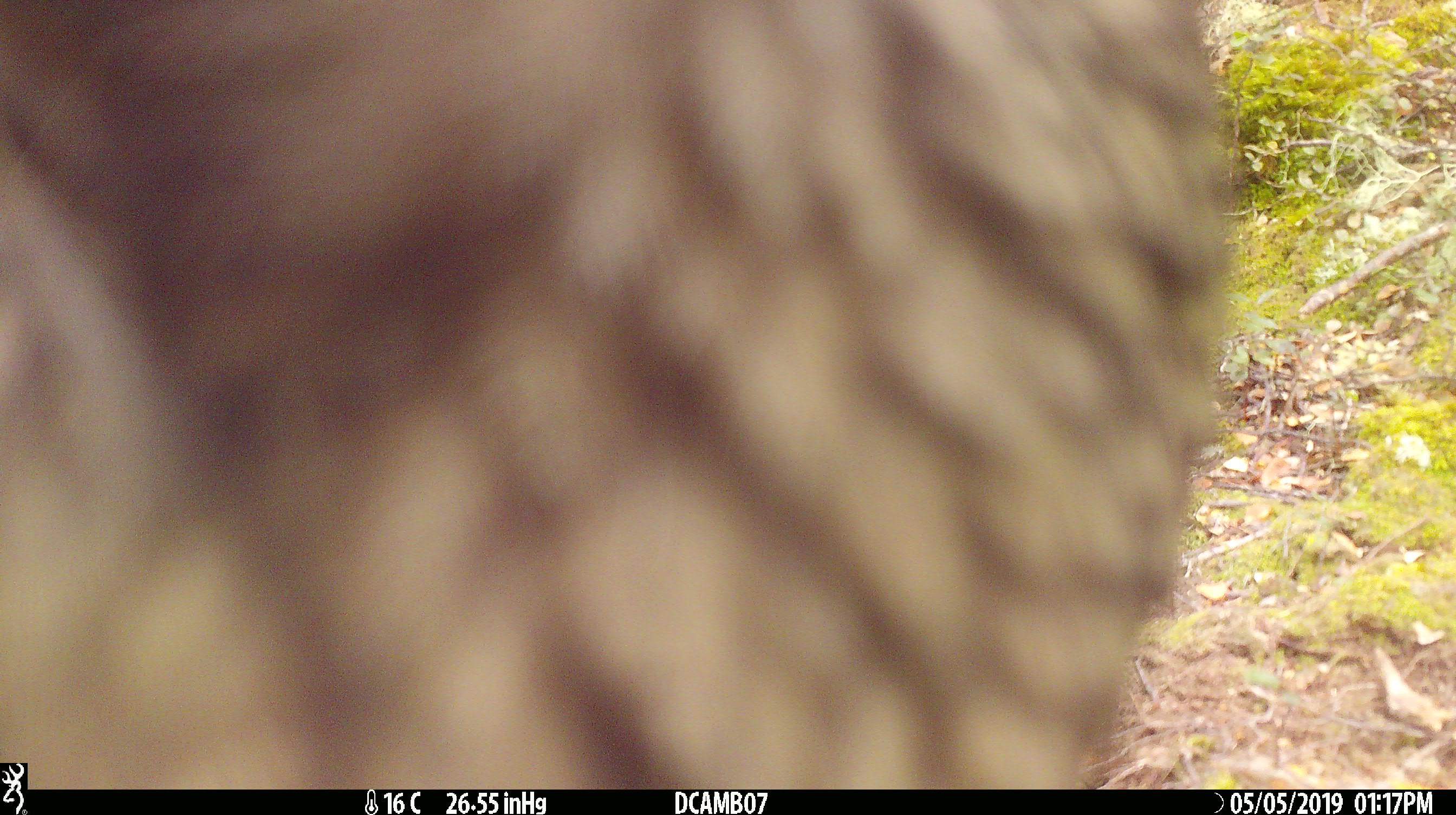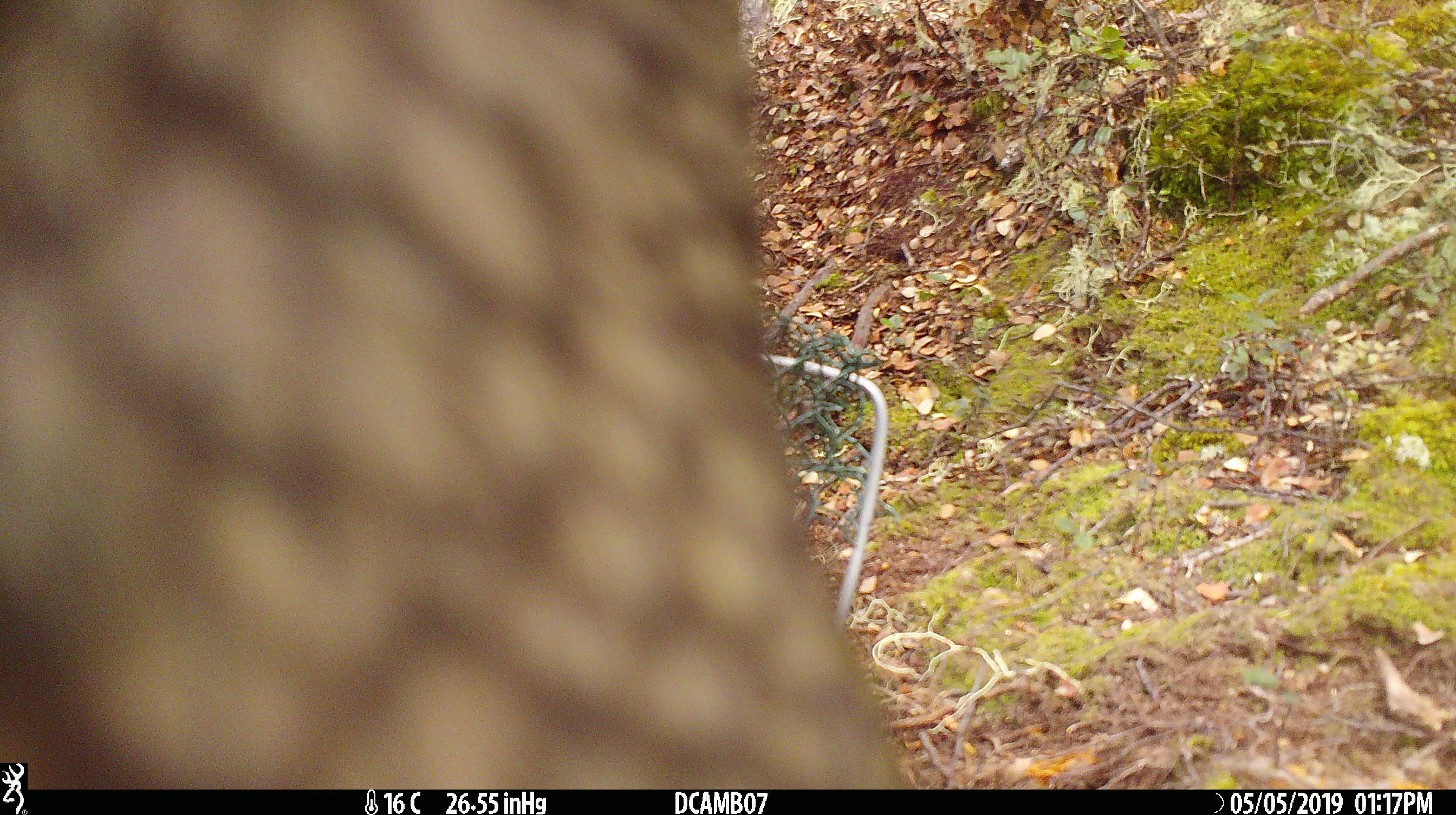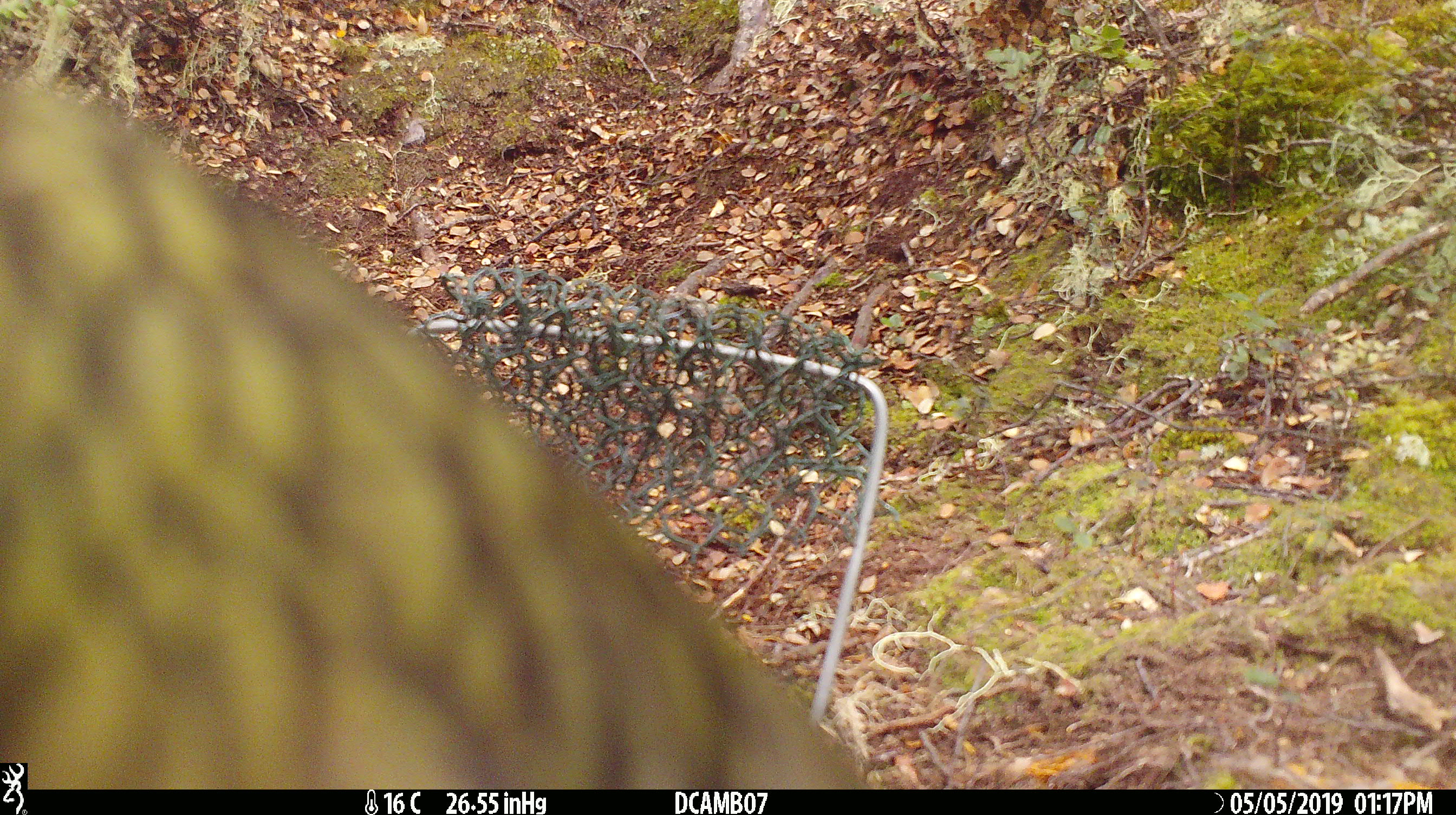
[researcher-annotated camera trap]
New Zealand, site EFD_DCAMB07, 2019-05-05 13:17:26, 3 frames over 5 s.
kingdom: Animalia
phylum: Chordata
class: Aves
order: Psittaciformes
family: Strigopidae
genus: Nestor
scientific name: Nestor notabilis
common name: kea